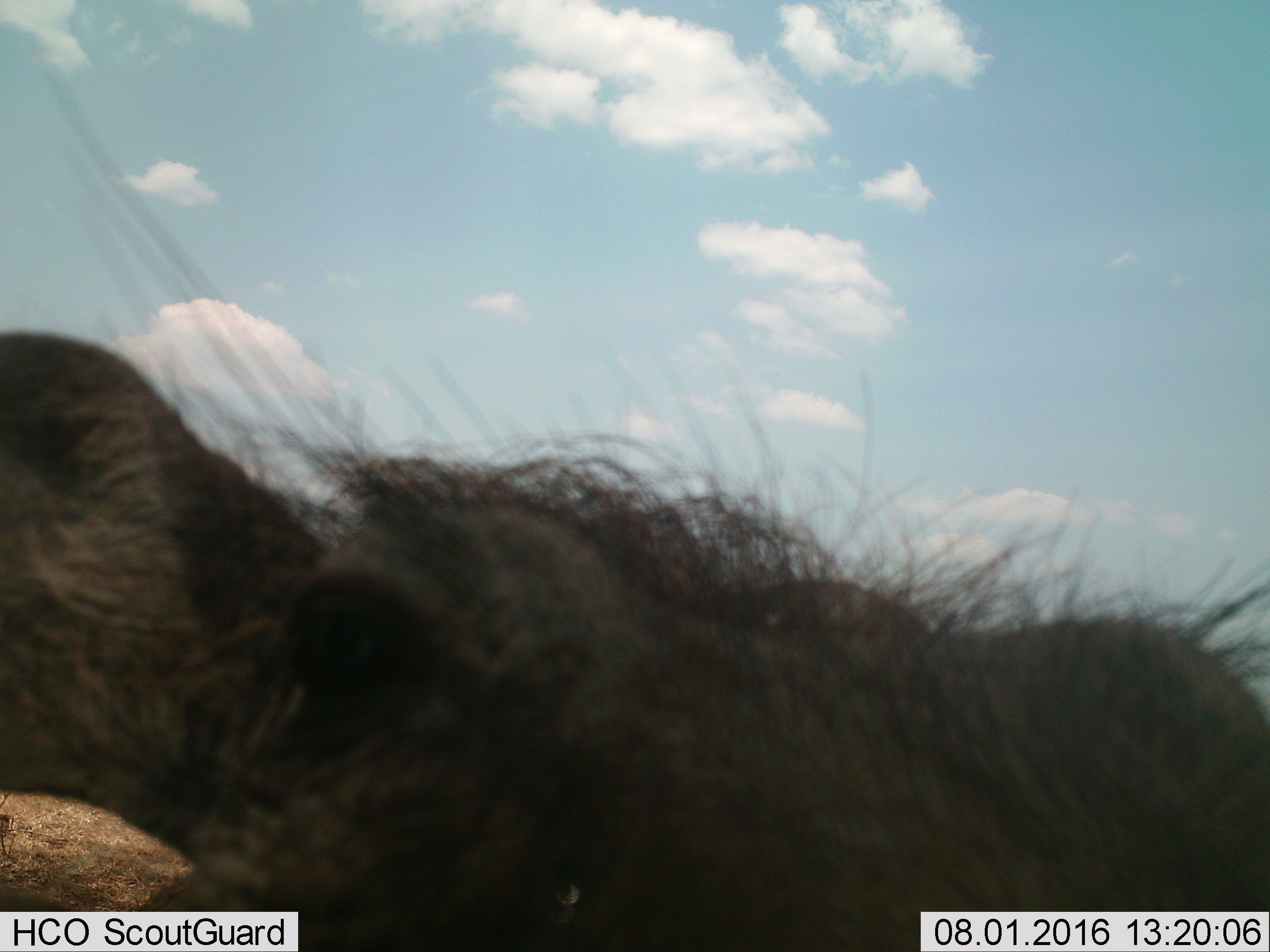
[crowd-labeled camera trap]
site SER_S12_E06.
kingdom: Animalia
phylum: Chordata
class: Mammalia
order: Artiodactyla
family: Suidae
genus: Phacochoerus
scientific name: Phacochoerus africanus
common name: warthog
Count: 1.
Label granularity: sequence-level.